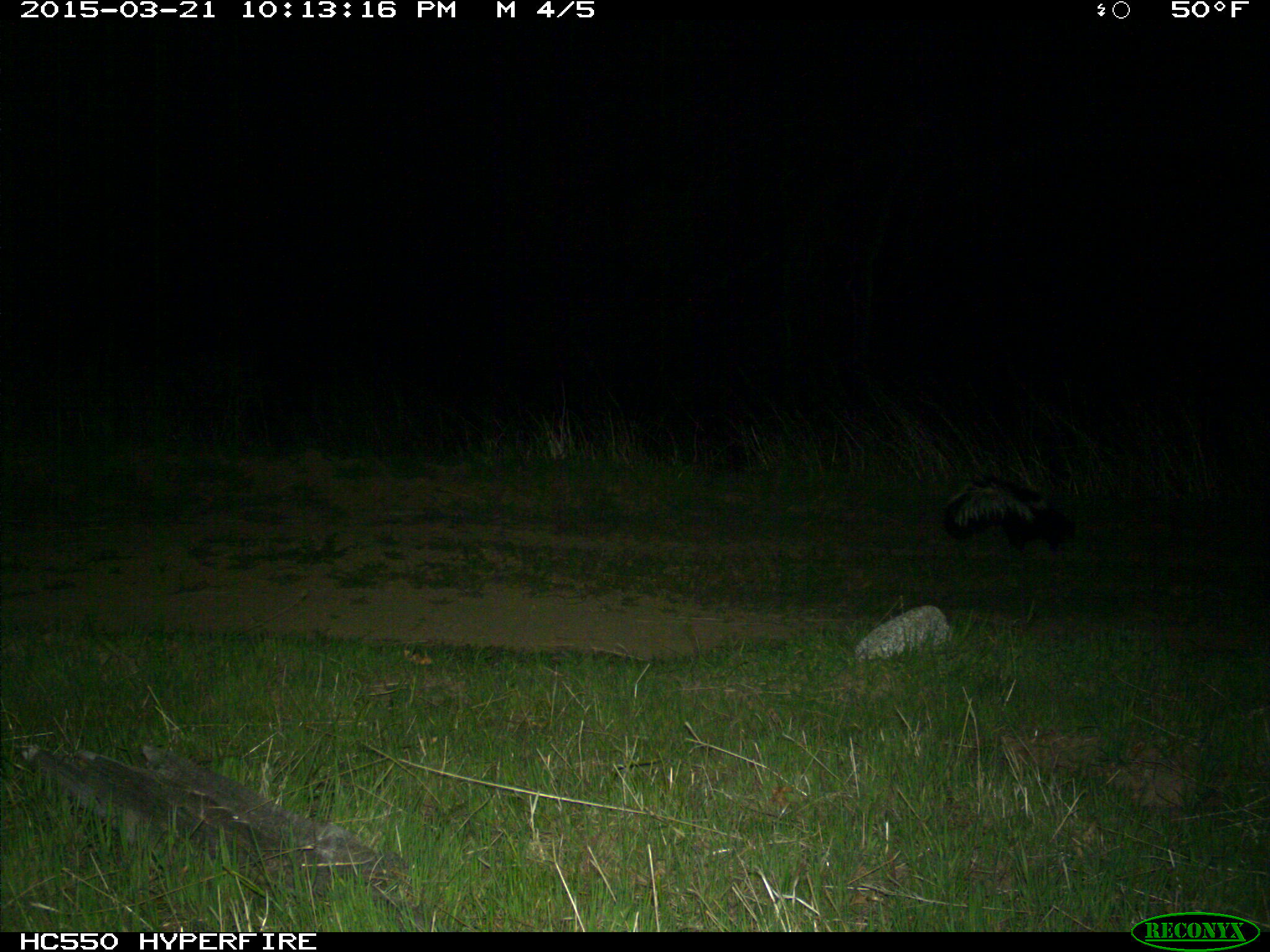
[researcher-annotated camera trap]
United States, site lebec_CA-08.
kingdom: Animalia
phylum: Chordata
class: Mammalia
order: Carnivora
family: Mephitidae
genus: Mephitis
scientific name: Mephitis mephitis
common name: striped skunk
Mephitis mephitis (striped skunk).